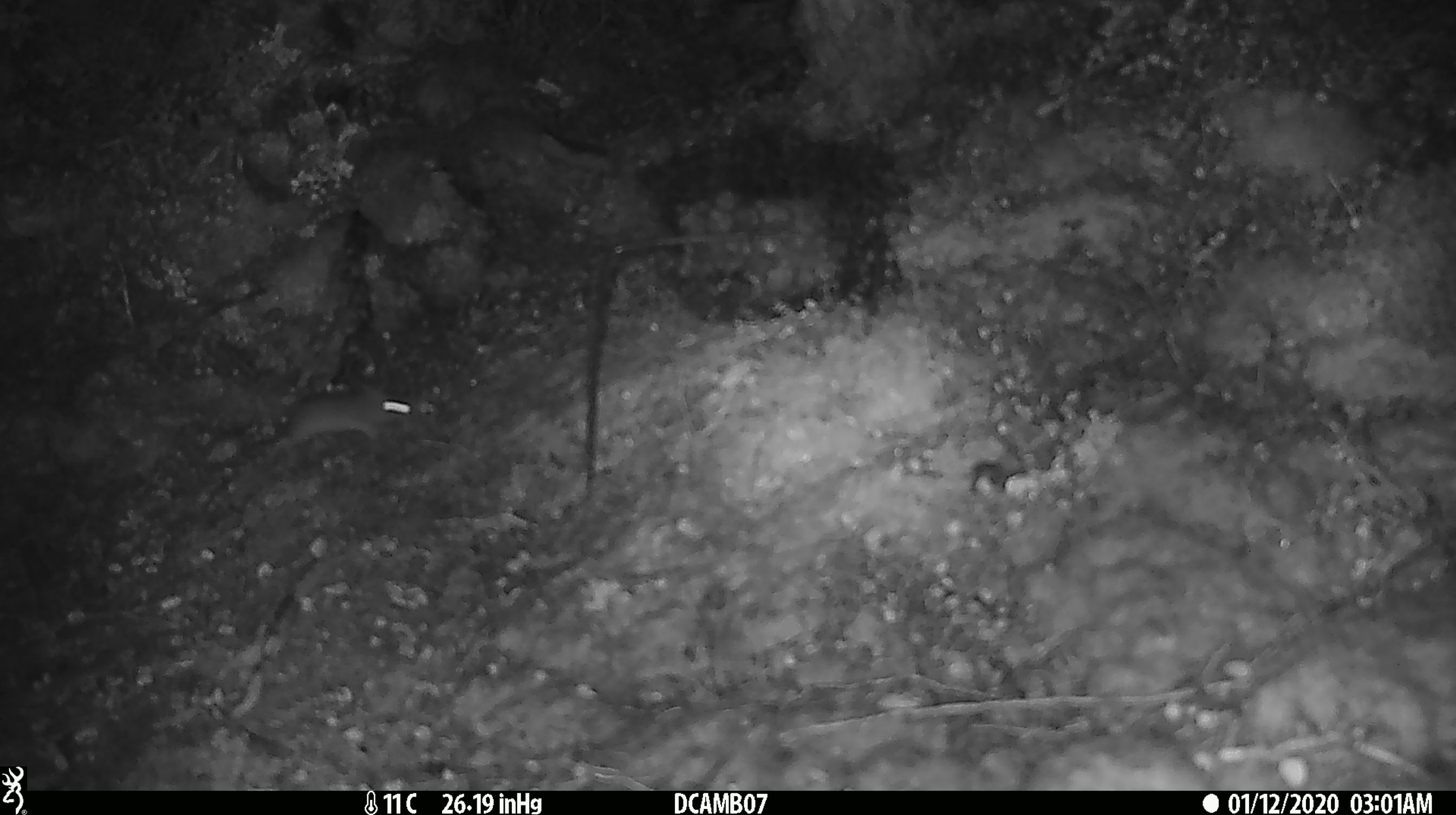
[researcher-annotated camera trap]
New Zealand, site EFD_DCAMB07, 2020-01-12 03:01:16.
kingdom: Animalia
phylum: Chordata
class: Mammalia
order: Rodentia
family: Muridae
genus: Mus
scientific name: Mus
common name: mouse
Mouse (Mus).